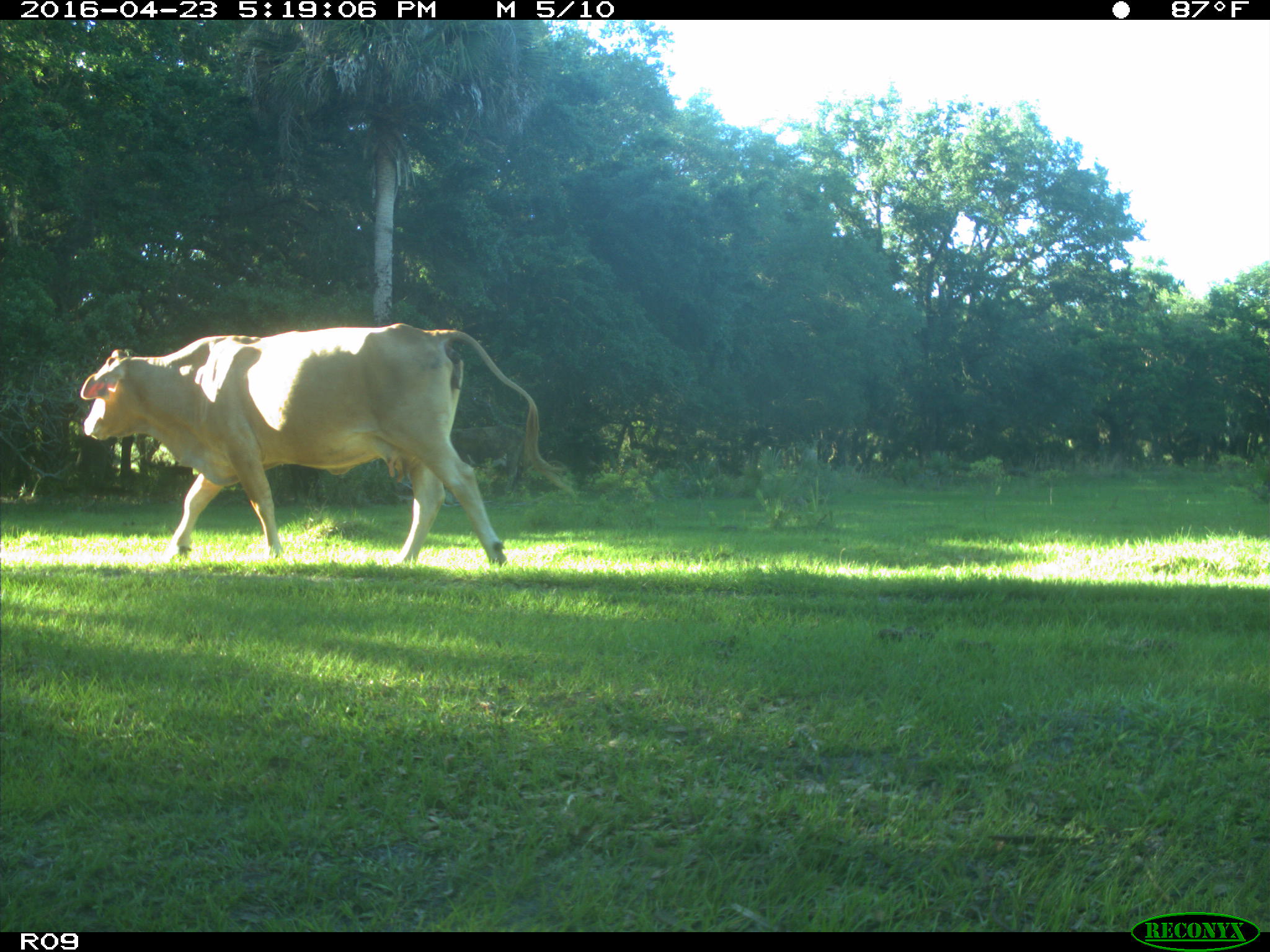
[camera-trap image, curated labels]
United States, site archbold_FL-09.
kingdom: Animalia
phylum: Chordata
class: Mammalia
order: Artiodactyla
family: Bovidae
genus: Bos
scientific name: Bos taurus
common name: domestic cow